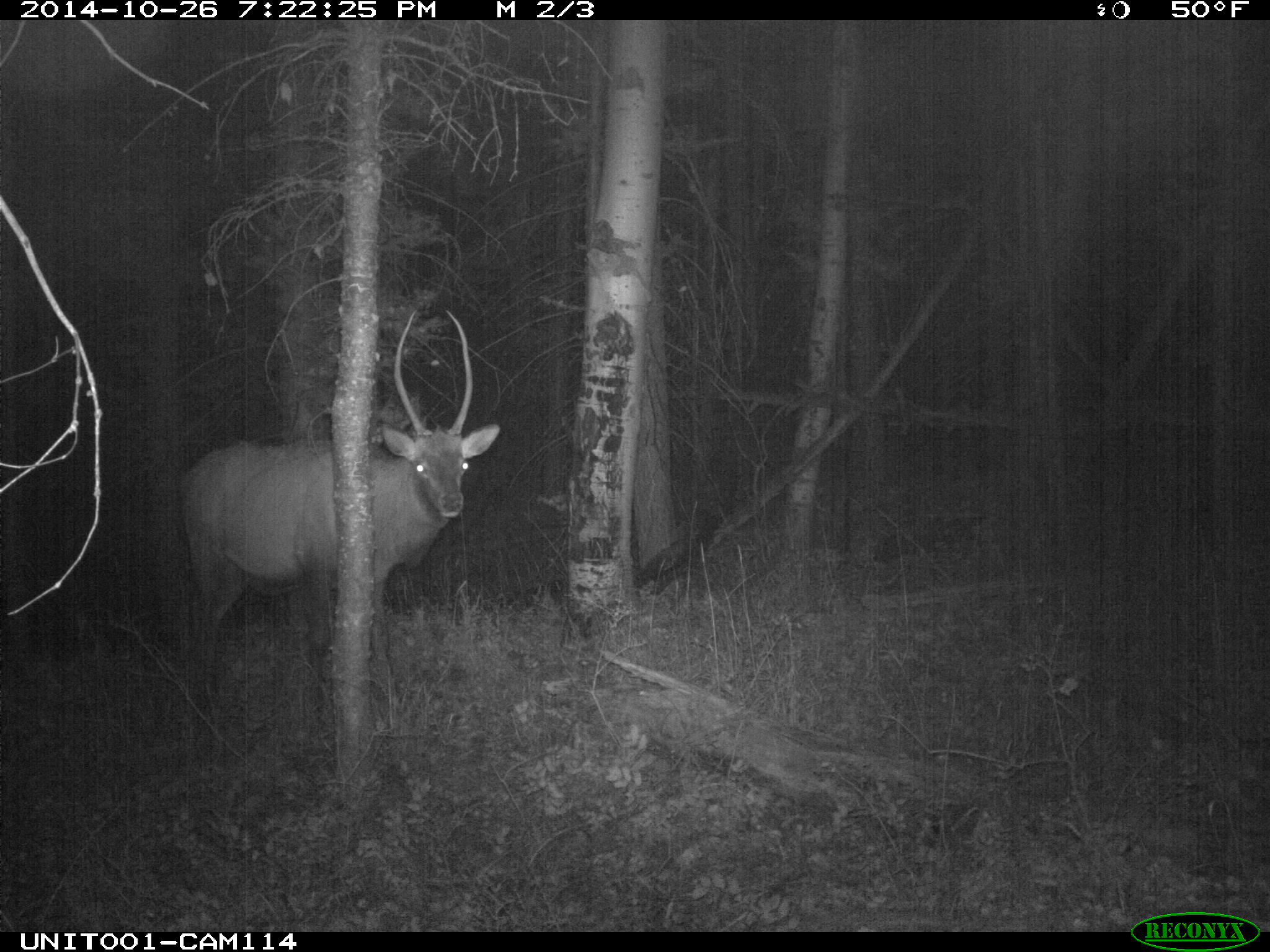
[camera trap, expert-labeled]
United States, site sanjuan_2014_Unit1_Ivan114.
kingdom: Animalia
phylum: Chordata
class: Mammalia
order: Artiodactyla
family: Cervidae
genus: Cervus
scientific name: Cervus elaphus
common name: red deer